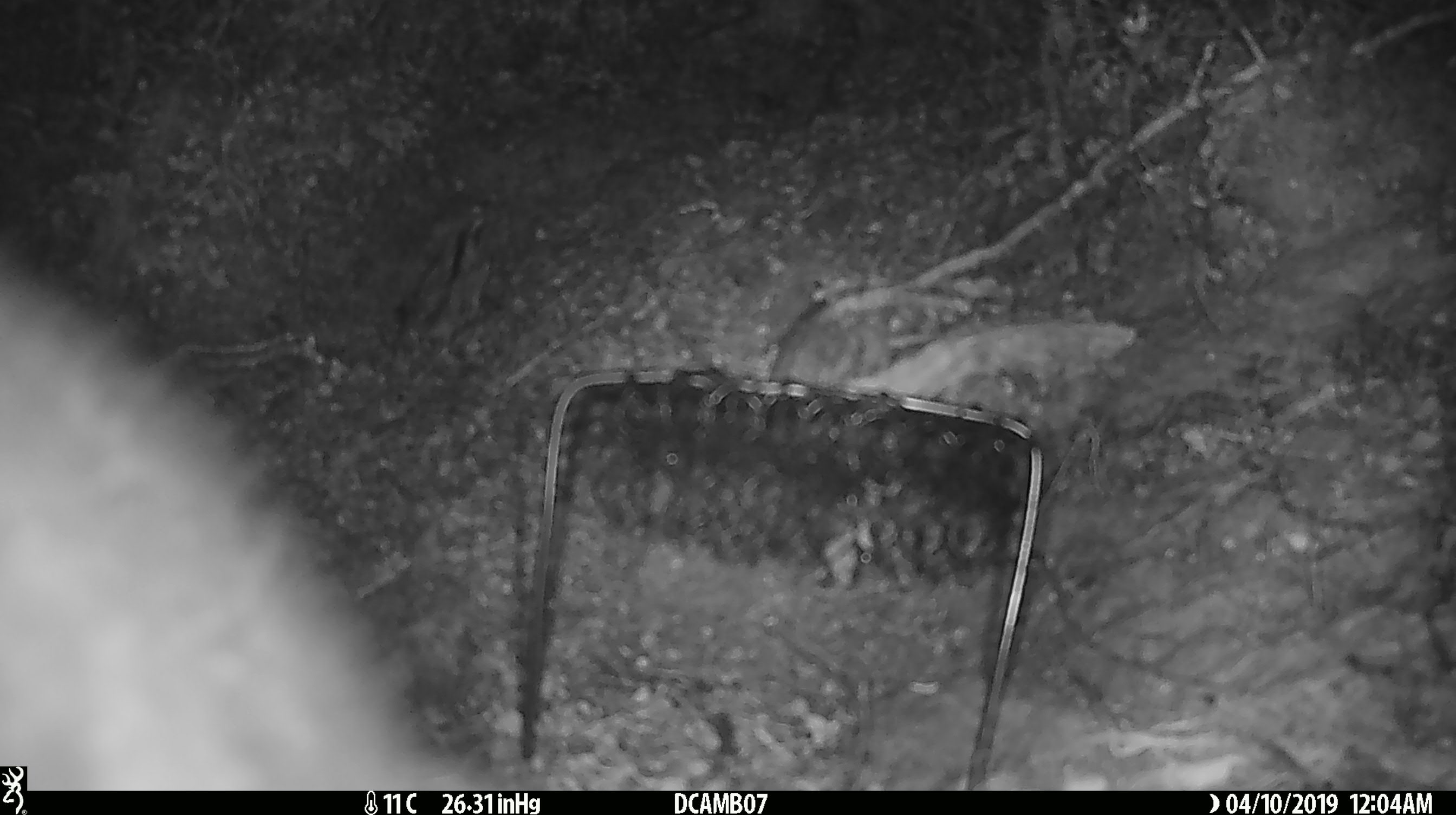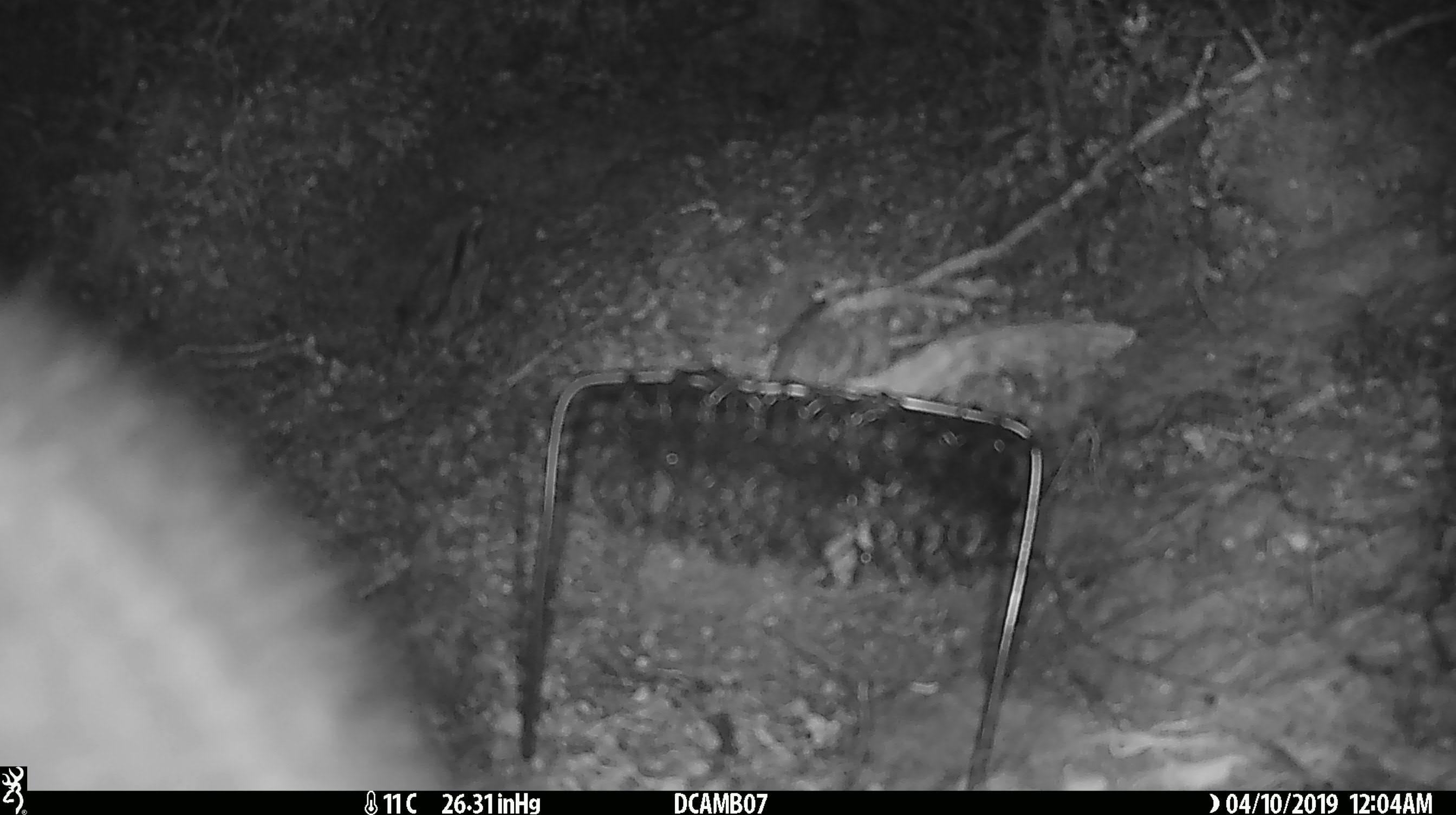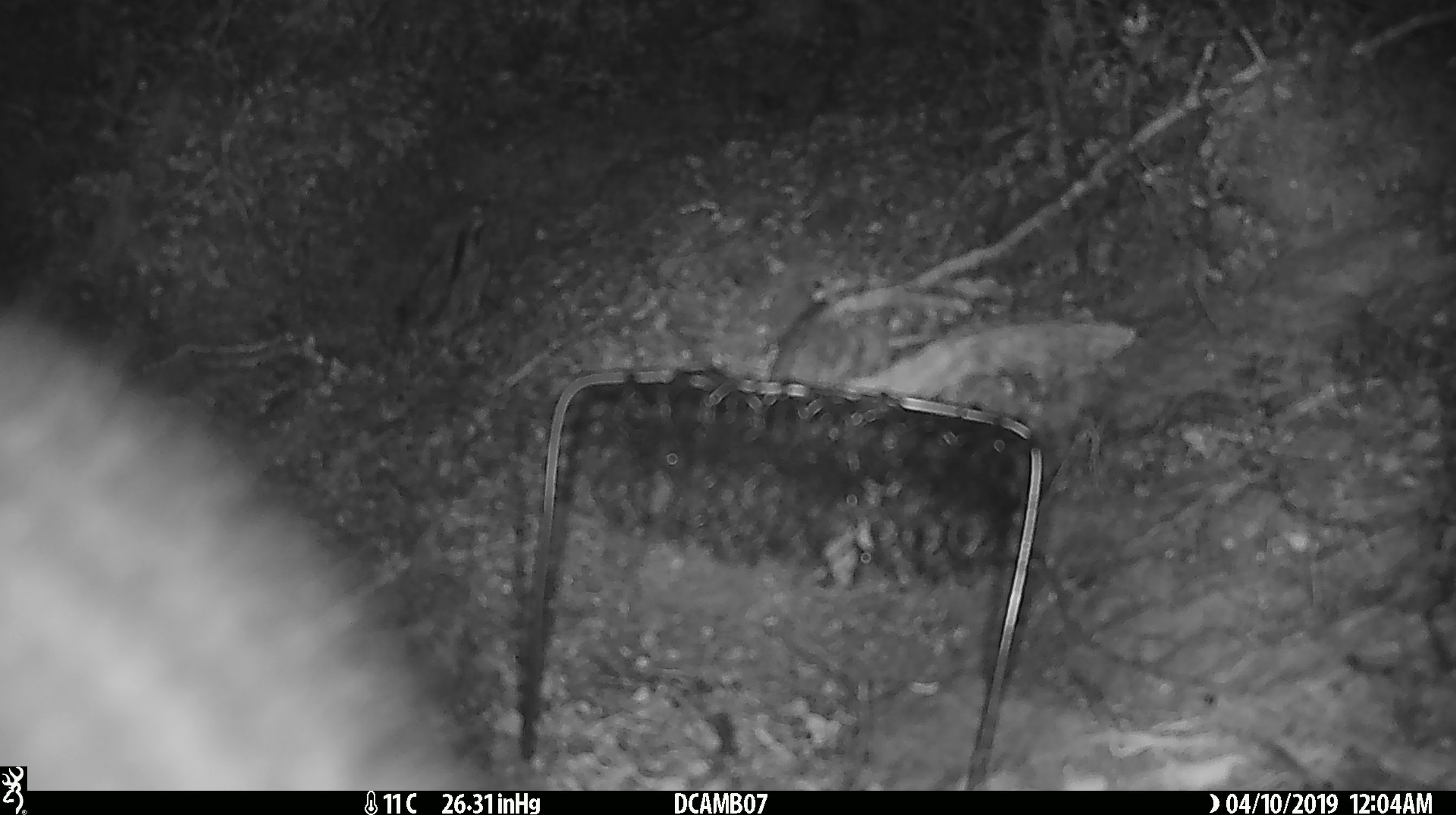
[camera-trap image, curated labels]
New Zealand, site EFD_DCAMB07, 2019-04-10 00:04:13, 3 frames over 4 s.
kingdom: Animalia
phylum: Chordata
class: Mammalia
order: Diprotodontia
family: Phalangeridae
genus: Trichosurus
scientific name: Trichosurus vulpecula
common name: common brushtail possum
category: possum